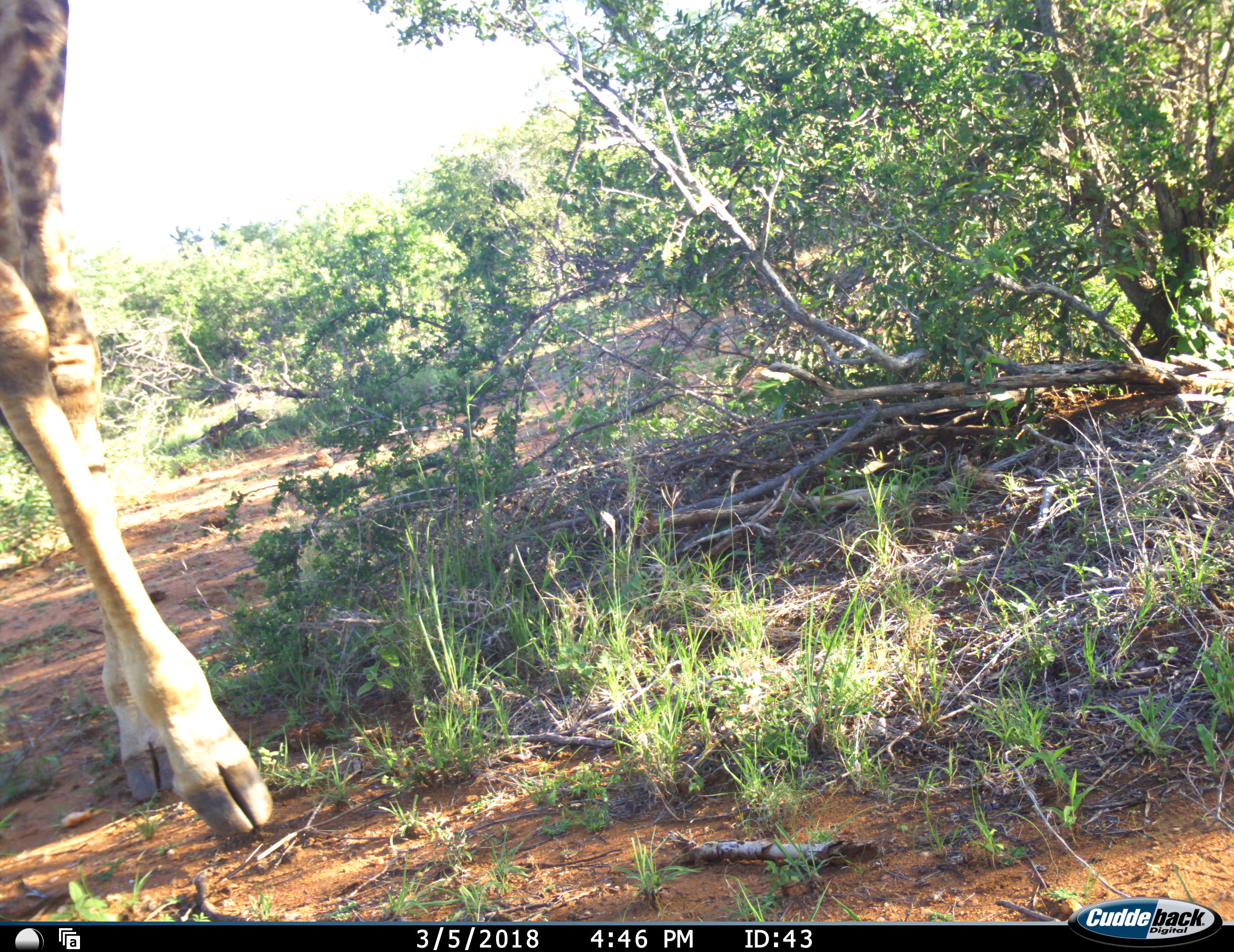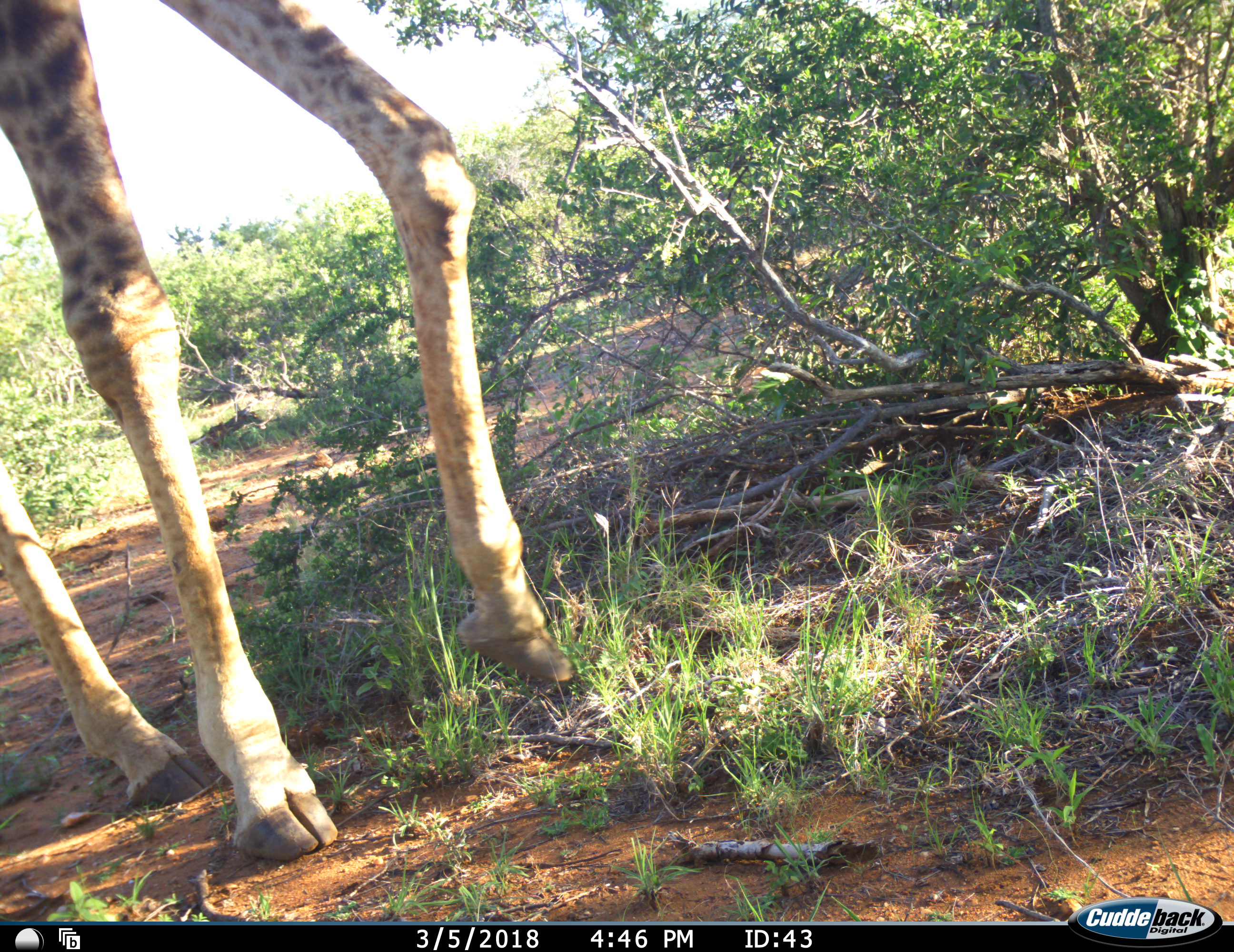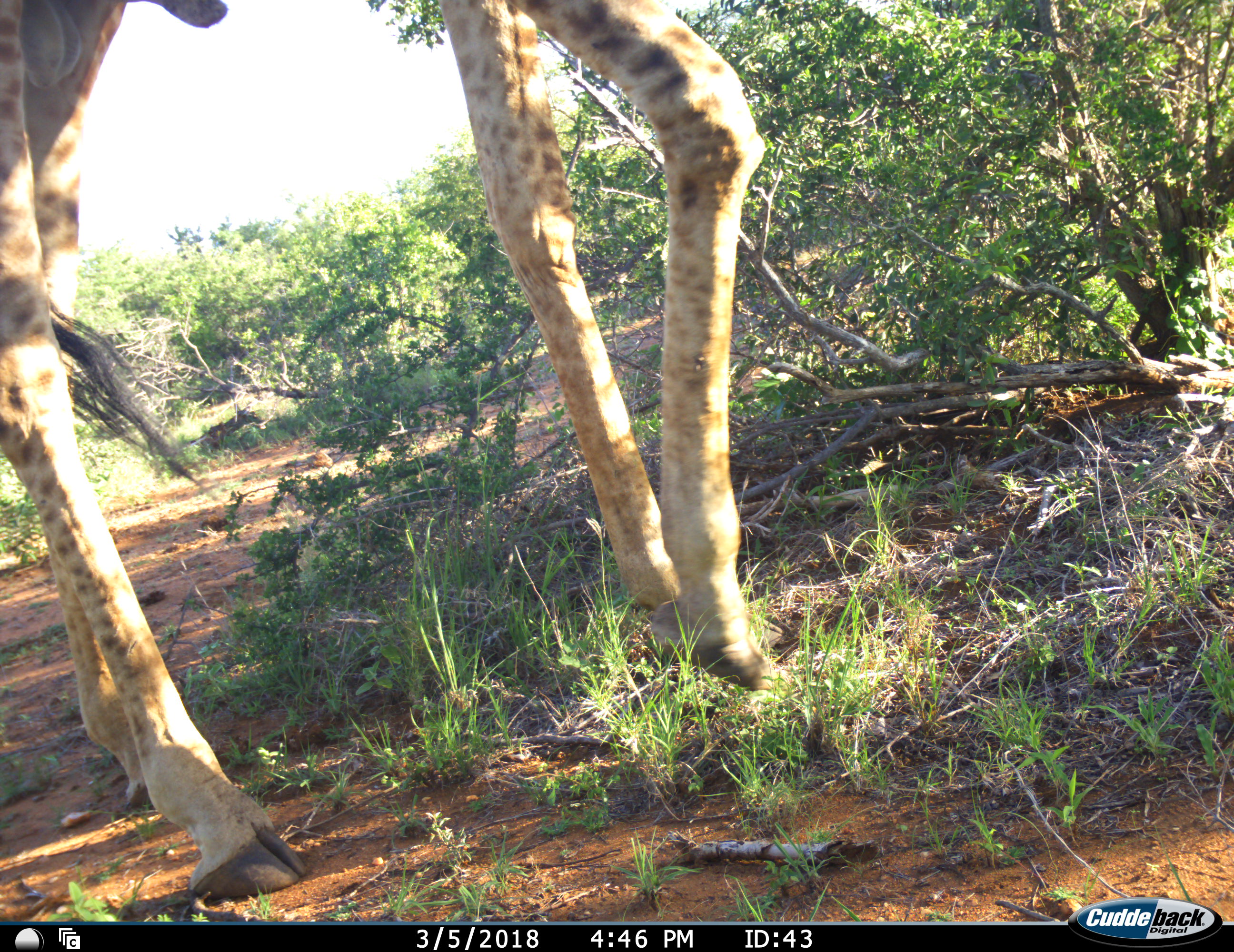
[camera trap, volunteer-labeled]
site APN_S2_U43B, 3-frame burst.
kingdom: Animalia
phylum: Chordata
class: Mammalia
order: Artiodactyla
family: Giraffidae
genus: Giraffa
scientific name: Giraffa camelopardalis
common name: giraffe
Giraffe (Giraffa camelopardalis), count 1. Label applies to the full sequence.